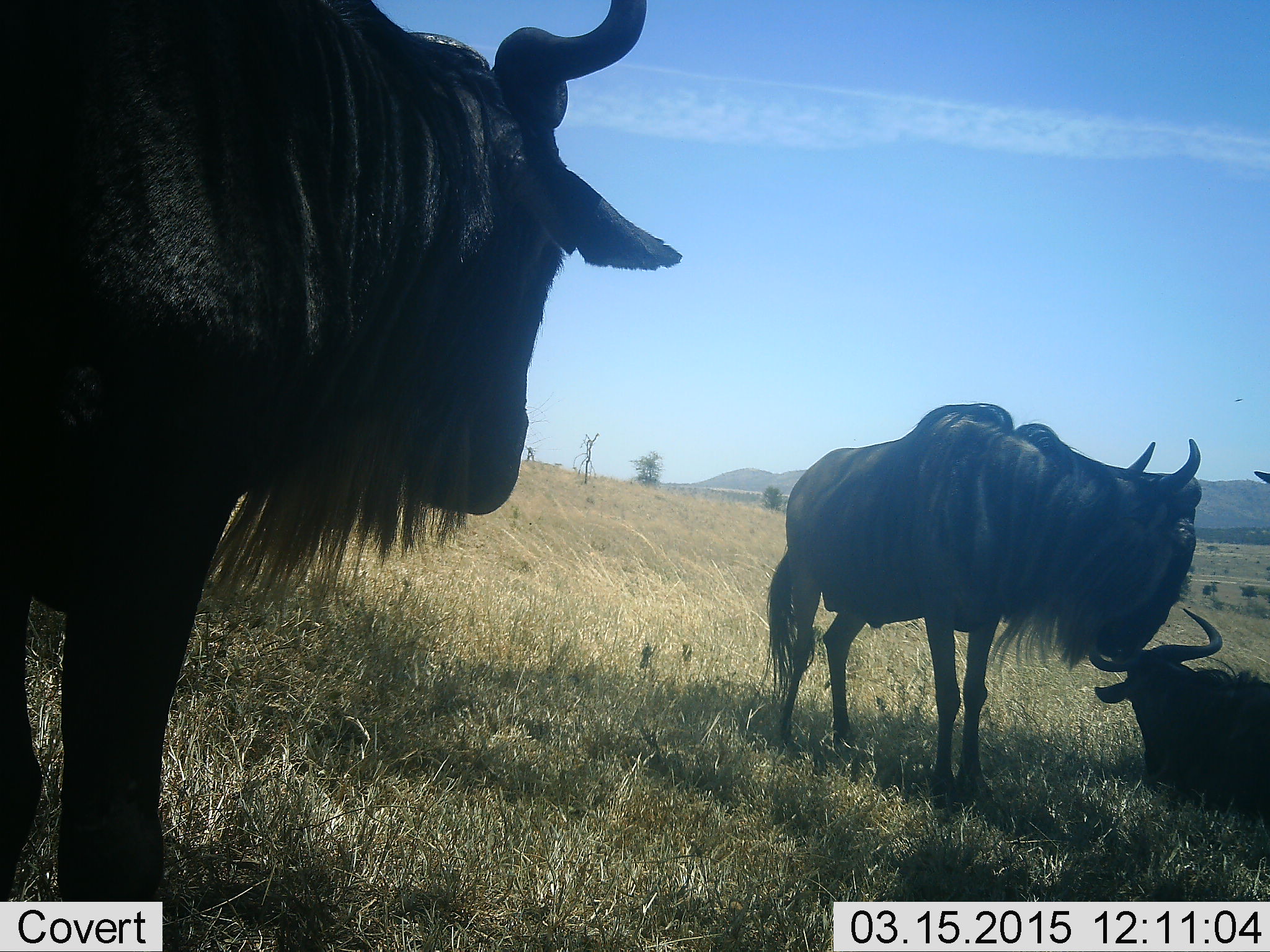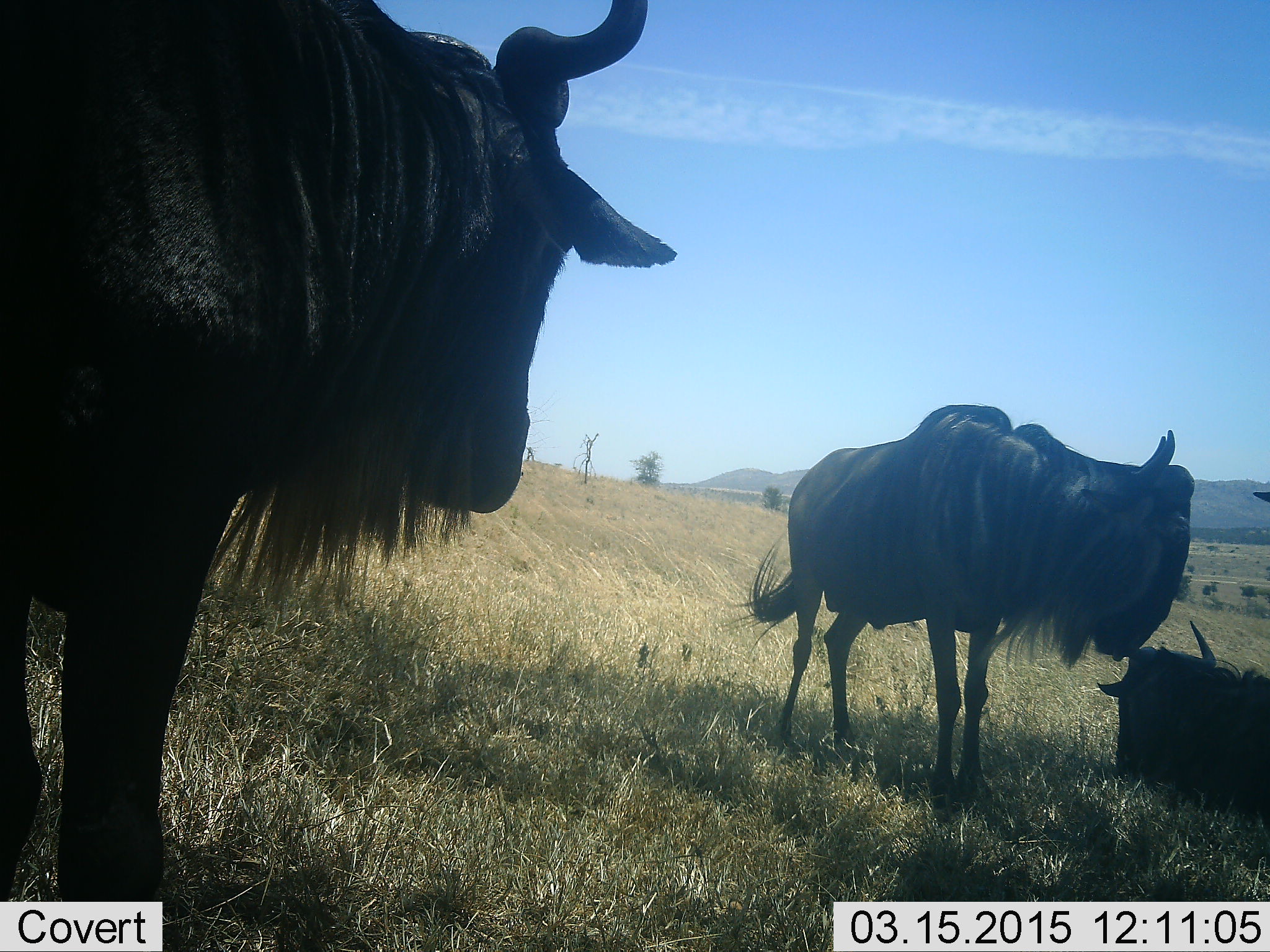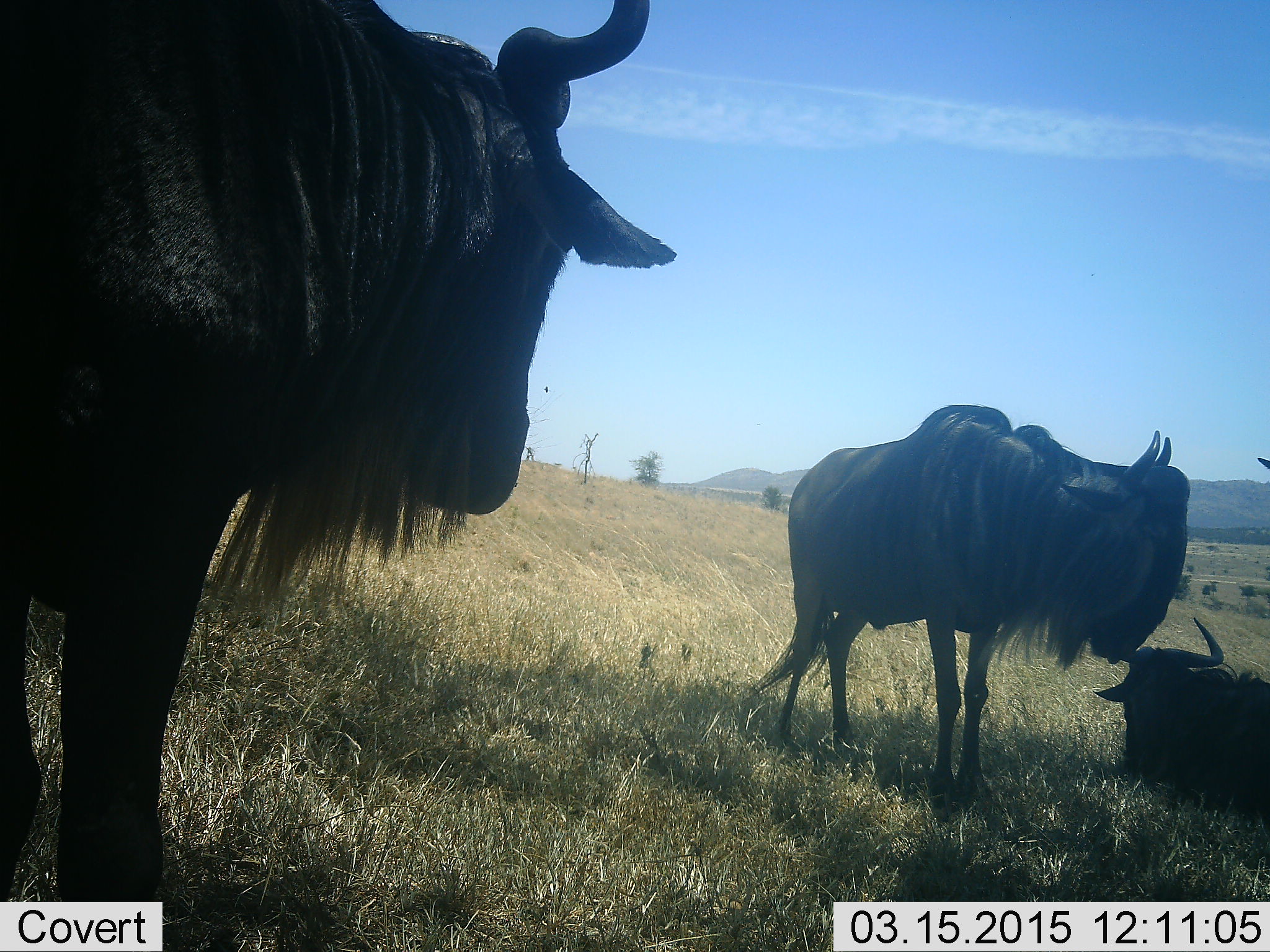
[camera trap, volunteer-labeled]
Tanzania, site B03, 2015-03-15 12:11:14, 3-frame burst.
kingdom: Animalia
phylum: Chordata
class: Mammalia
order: Artiodactyla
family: Bovidae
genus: Connochaetes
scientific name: Connochaetes taurinus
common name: blue wildebeest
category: wildebeest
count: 4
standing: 100%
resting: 90%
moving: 0%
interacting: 0%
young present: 0%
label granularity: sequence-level